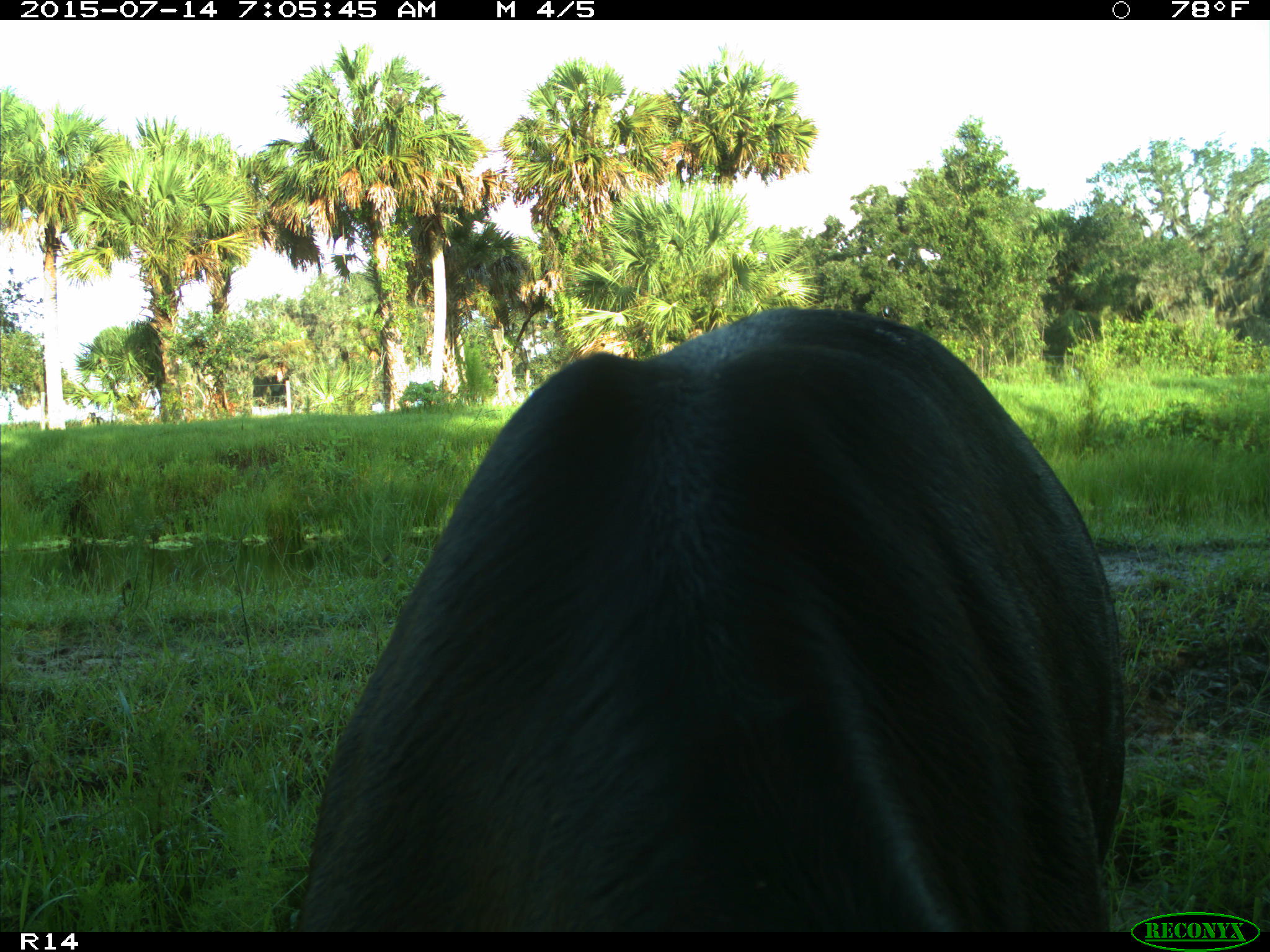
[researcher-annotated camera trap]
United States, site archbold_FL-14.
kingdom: Animalia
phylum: Chordata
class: Mammalia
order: Artiodactyla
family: Bovidae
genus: Bos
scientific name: Bos taurus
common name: domestic cow